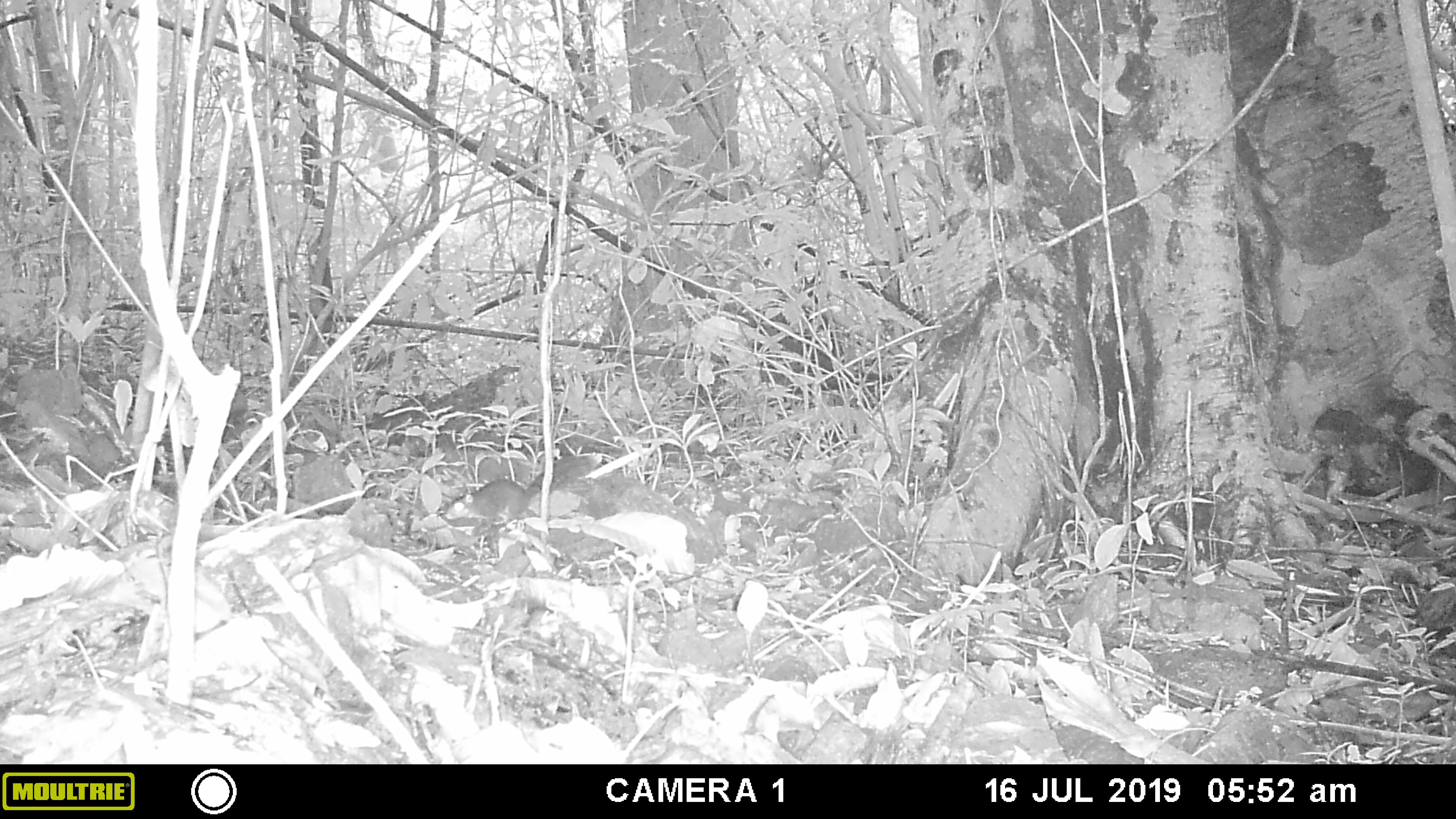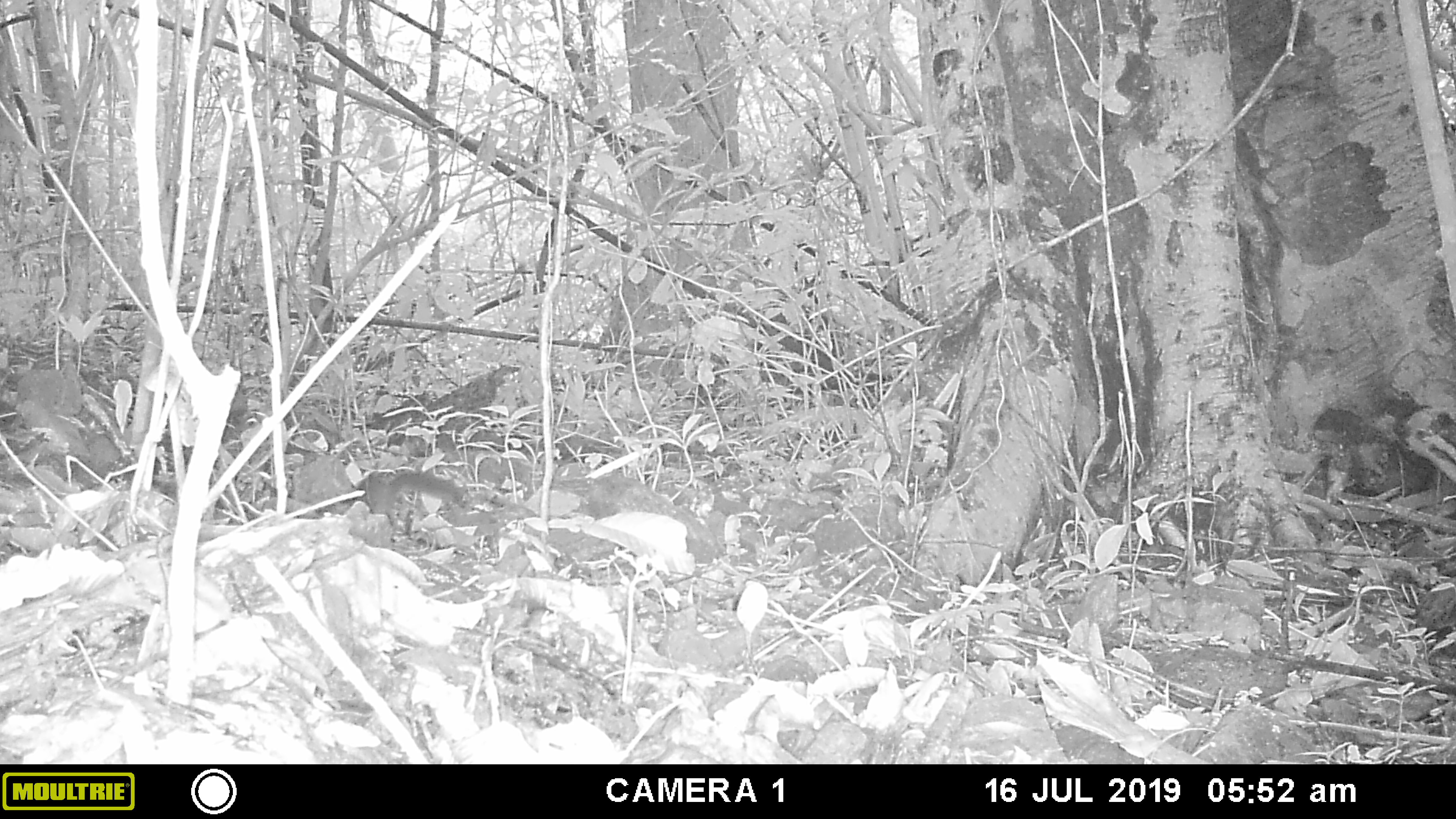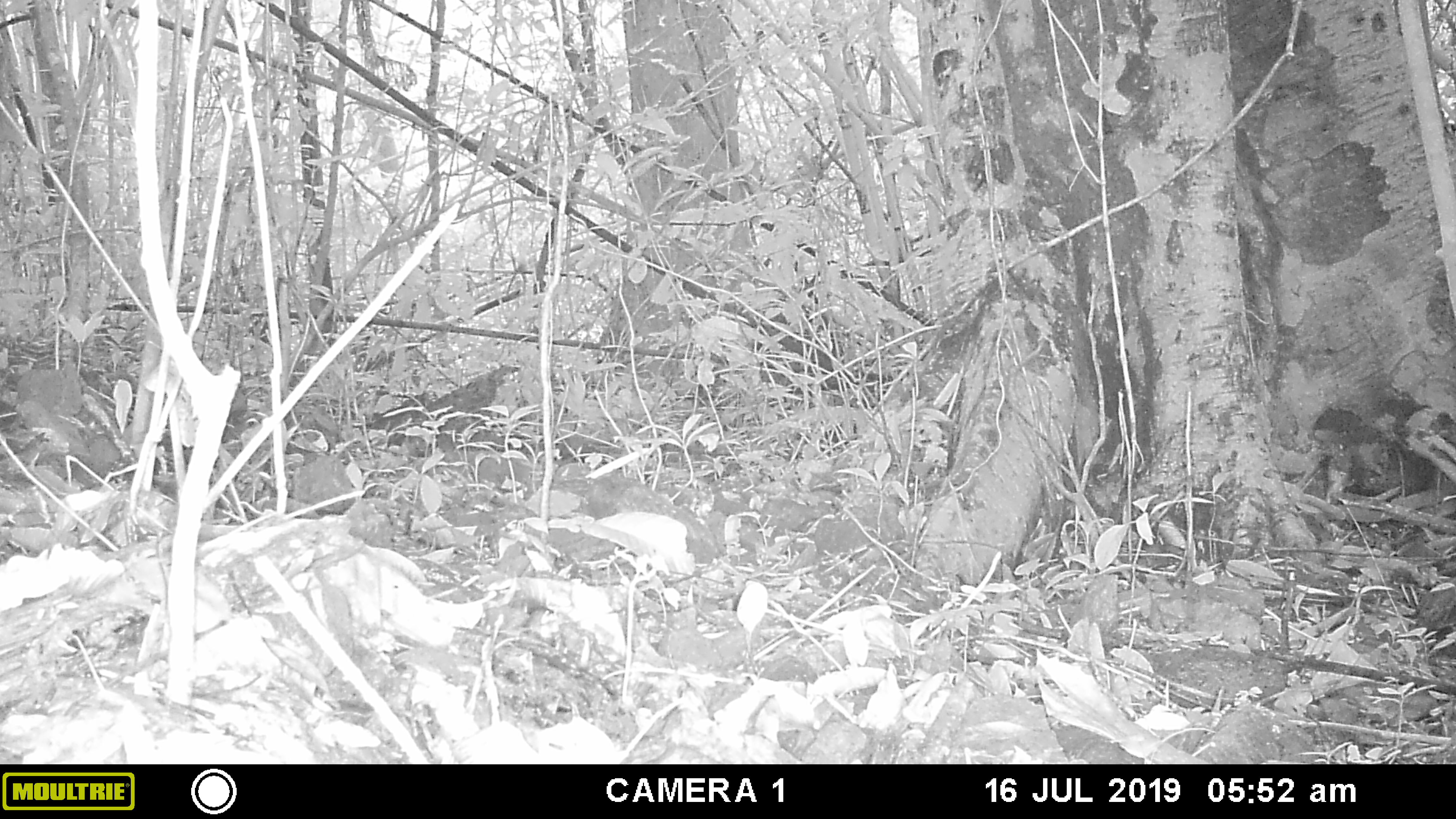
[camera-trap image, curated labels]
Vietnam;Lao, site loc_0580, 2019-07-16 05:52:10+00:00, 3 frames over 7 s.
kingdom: Animalia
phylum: Chordata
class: Mammalia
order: Rodentia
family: Sciuridae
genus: Dremomys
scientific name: Dremomys rufigenis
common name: red-cheeked squirrel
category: red cheeked squirrel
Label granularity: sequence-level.